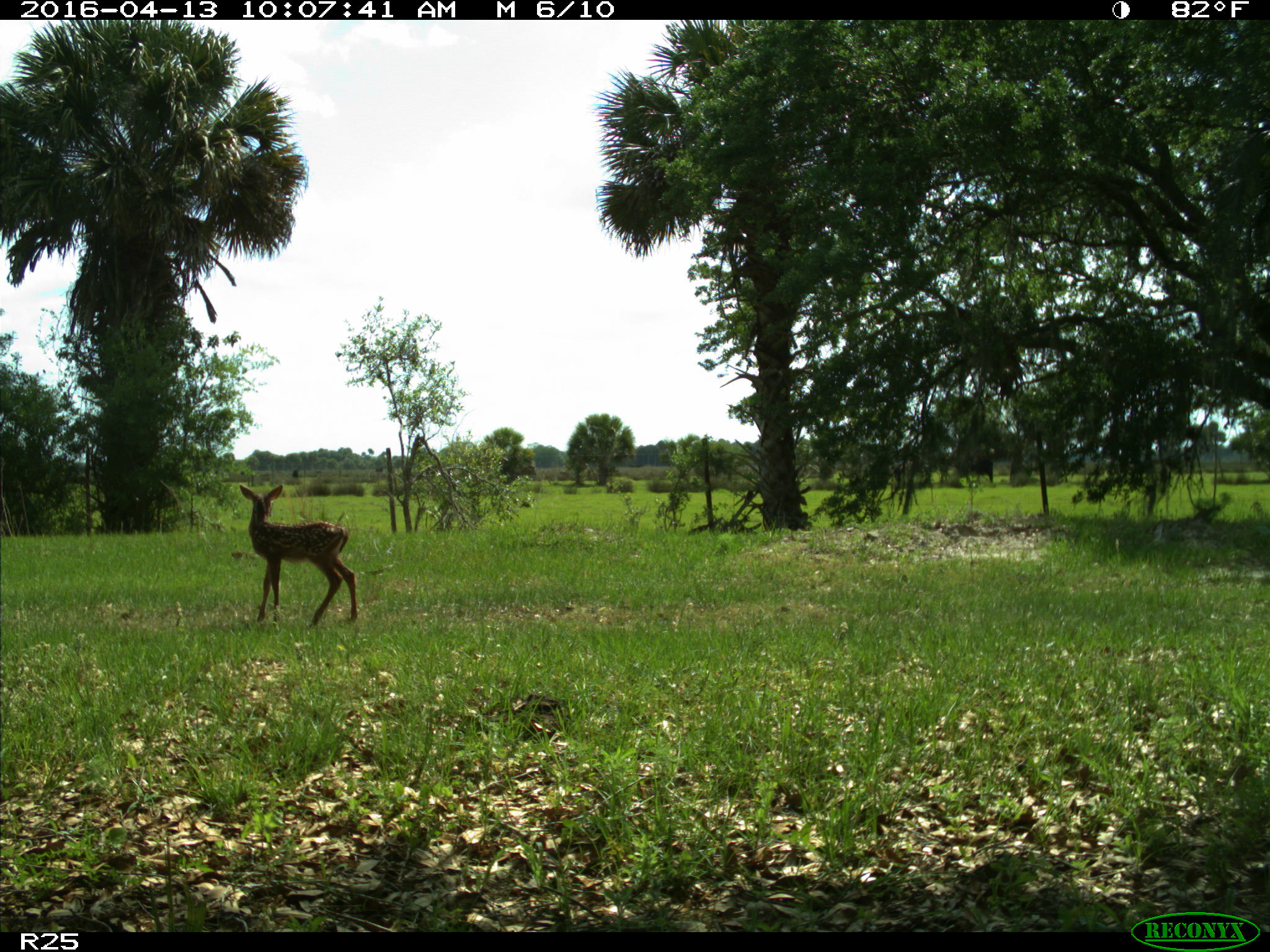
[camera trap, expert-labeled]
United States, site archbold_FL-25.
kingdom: Animalia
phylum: Chordata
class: Mammalia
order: Artiodactyla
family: Cervidae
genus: Odocoileus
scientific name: Odocoileus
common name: deer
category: unidentified deer